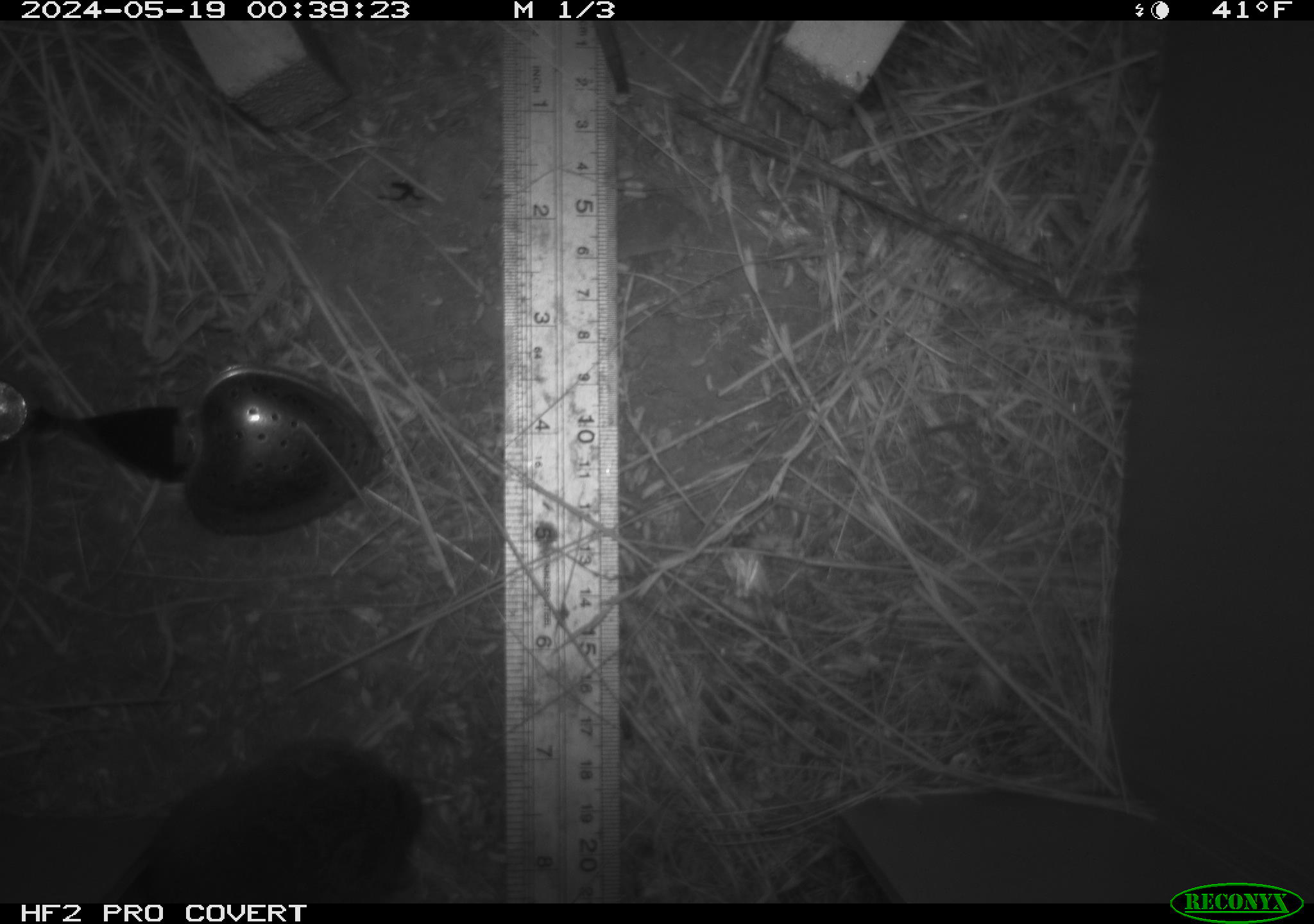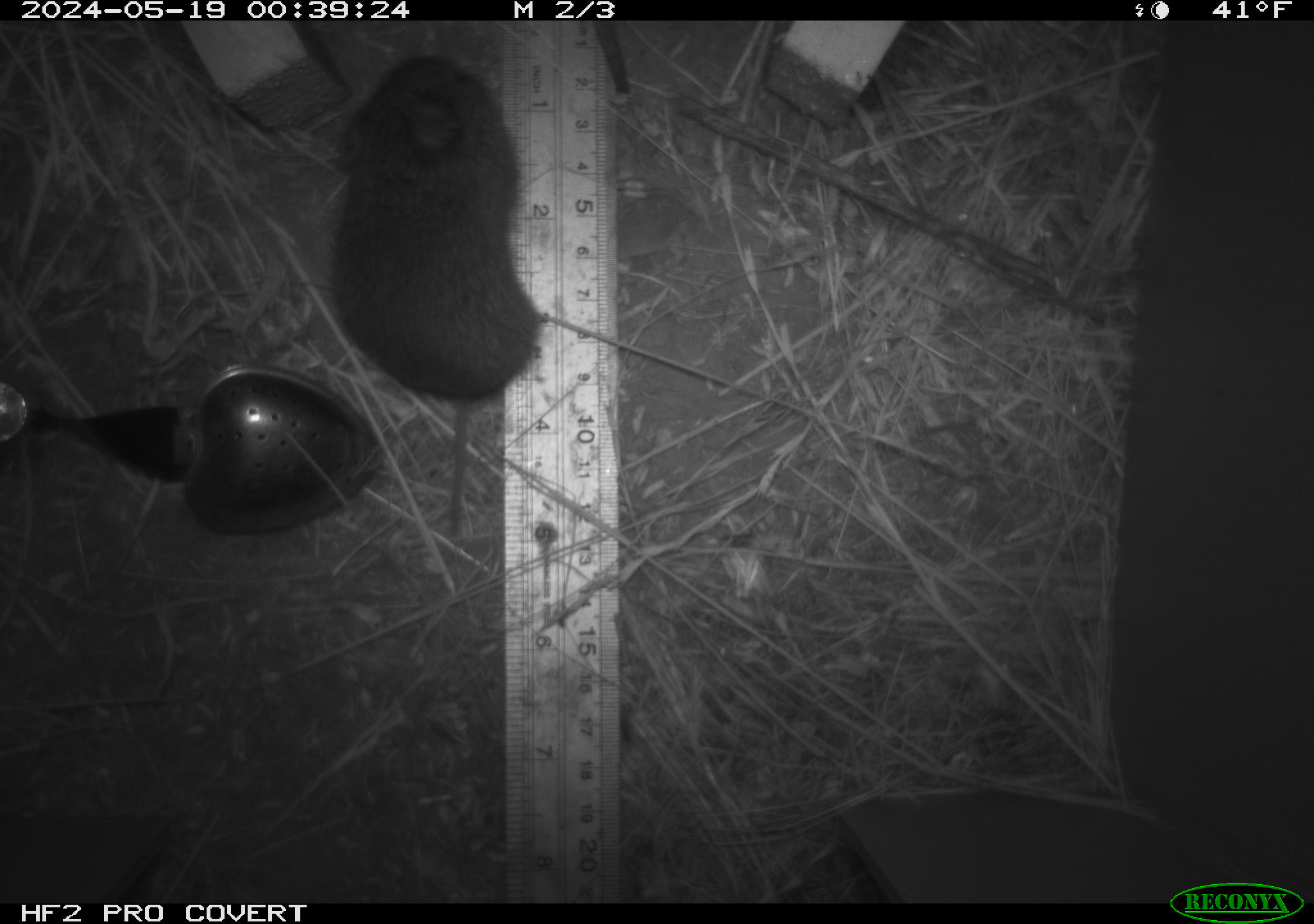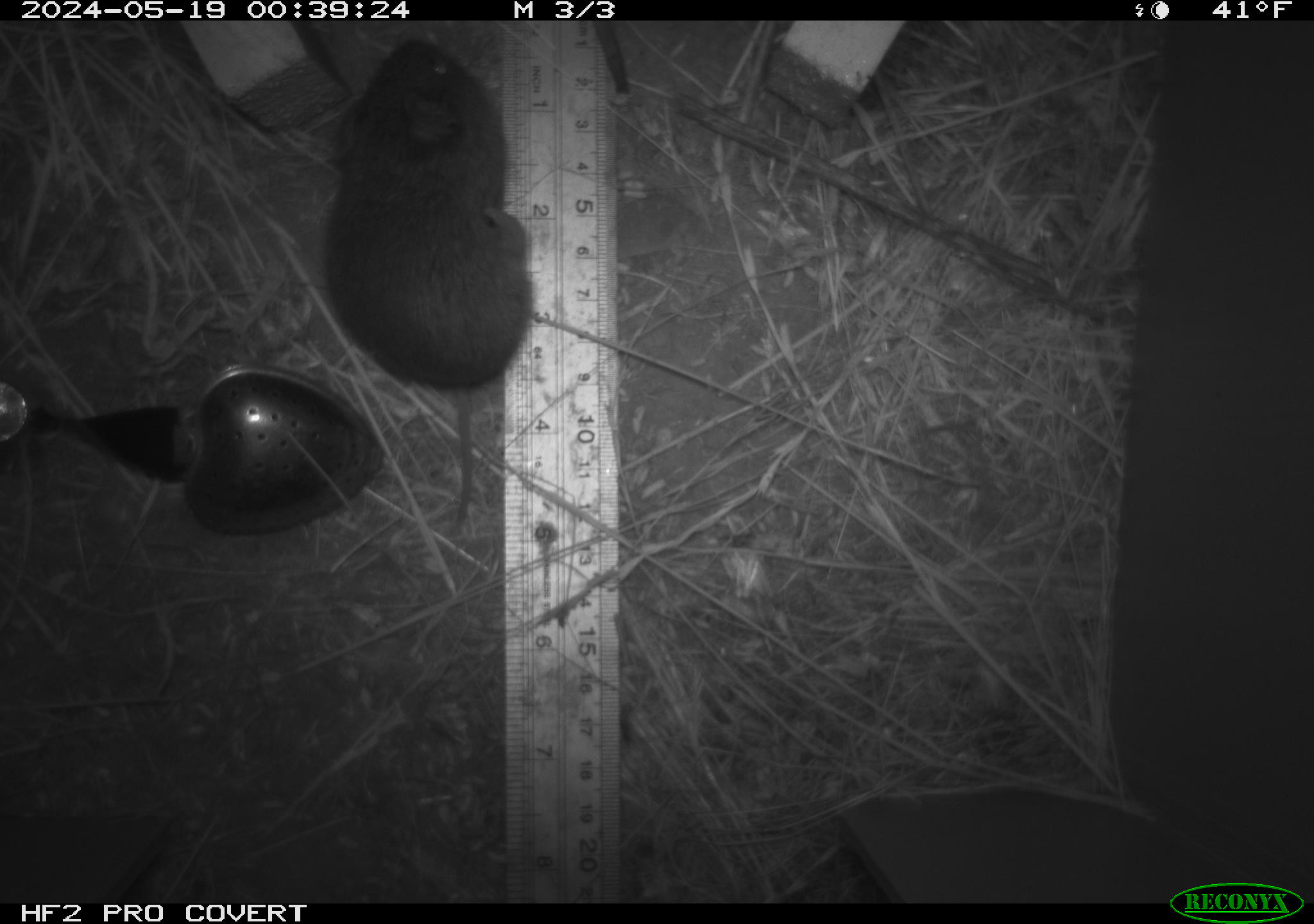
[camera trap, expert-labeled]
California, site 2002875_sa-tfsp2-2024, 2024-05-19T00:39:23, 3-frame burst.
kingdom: Animalia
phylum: Chordata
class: Mammalia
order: Rodentia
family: Cricetidae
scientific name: Arvicolinae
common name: voles, lemmings, and muskrats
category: arvicolinae subfamily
Arvicolinae subfamily (voles, lemmings, and muskrats) (Arvicolinae).